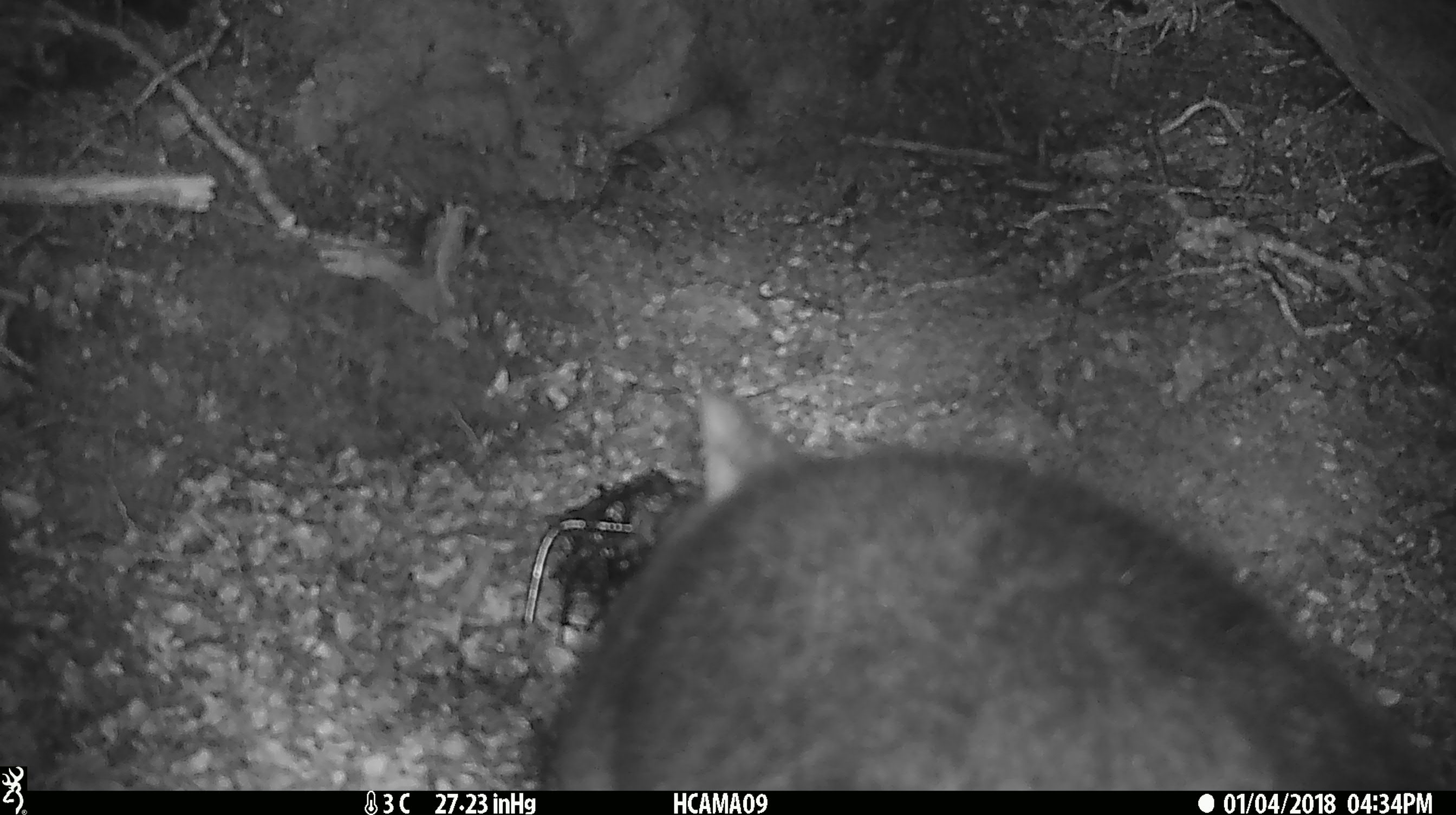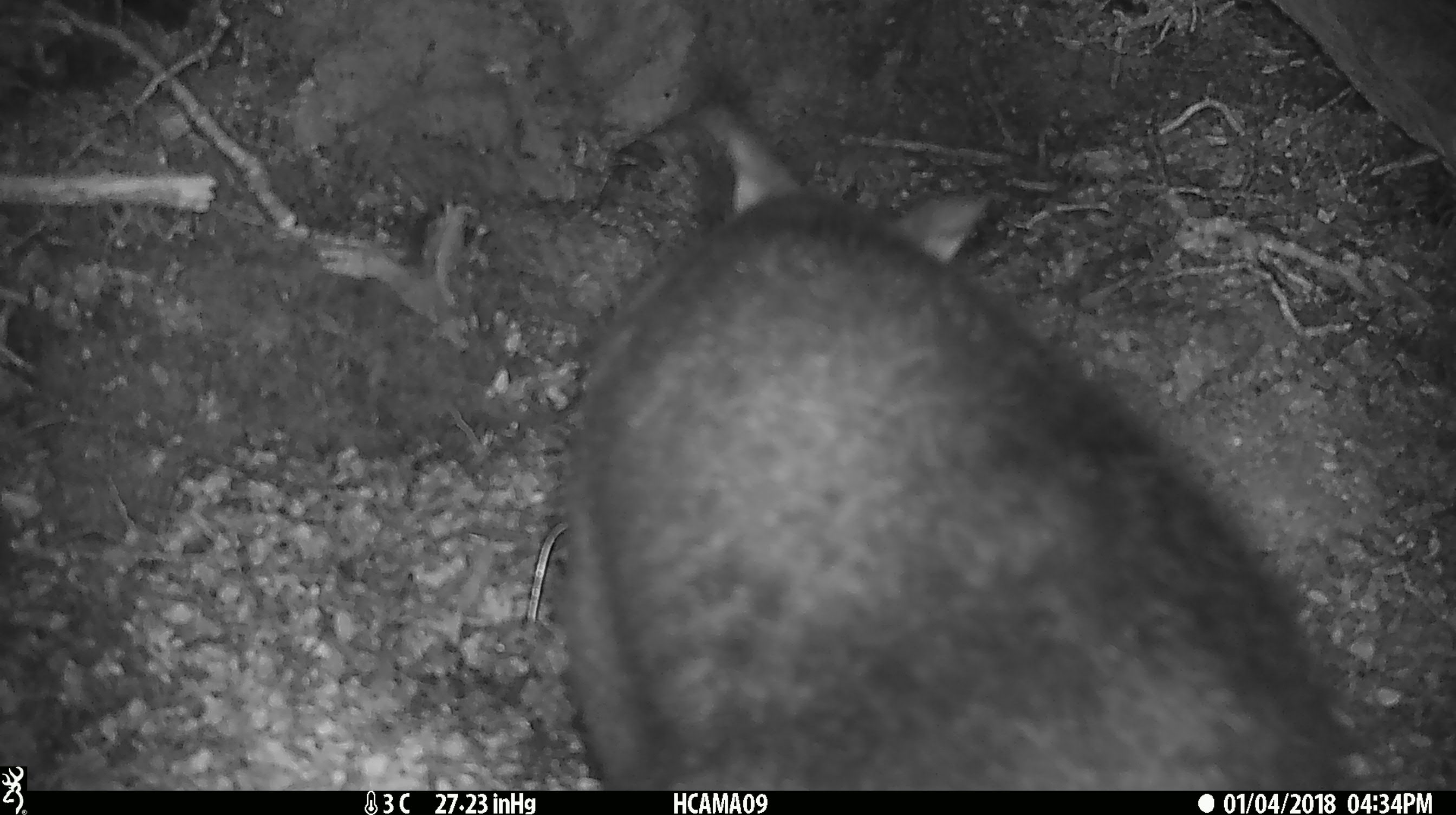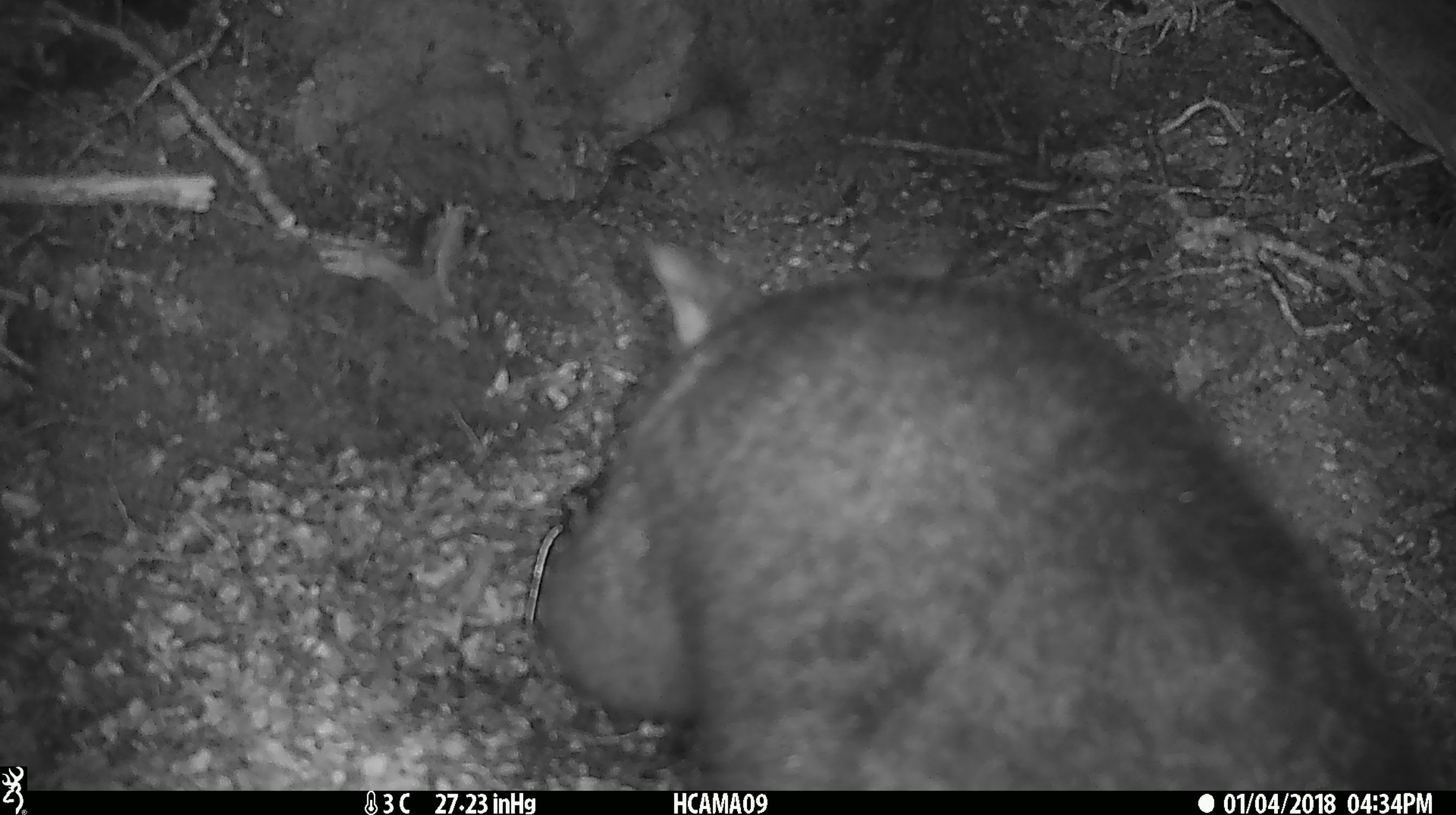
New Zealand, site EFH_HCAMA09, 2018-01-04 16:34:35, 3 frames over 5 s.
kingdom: Animalia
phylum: Chordata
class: Mammalia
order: Diprotodontia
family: Phalangeridae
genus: Trichosurus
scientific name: Trichosurus vulpecula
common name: common brushtail possum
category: possum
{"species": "possum (common brushtail possum) (Trichosurus vulpecula)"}